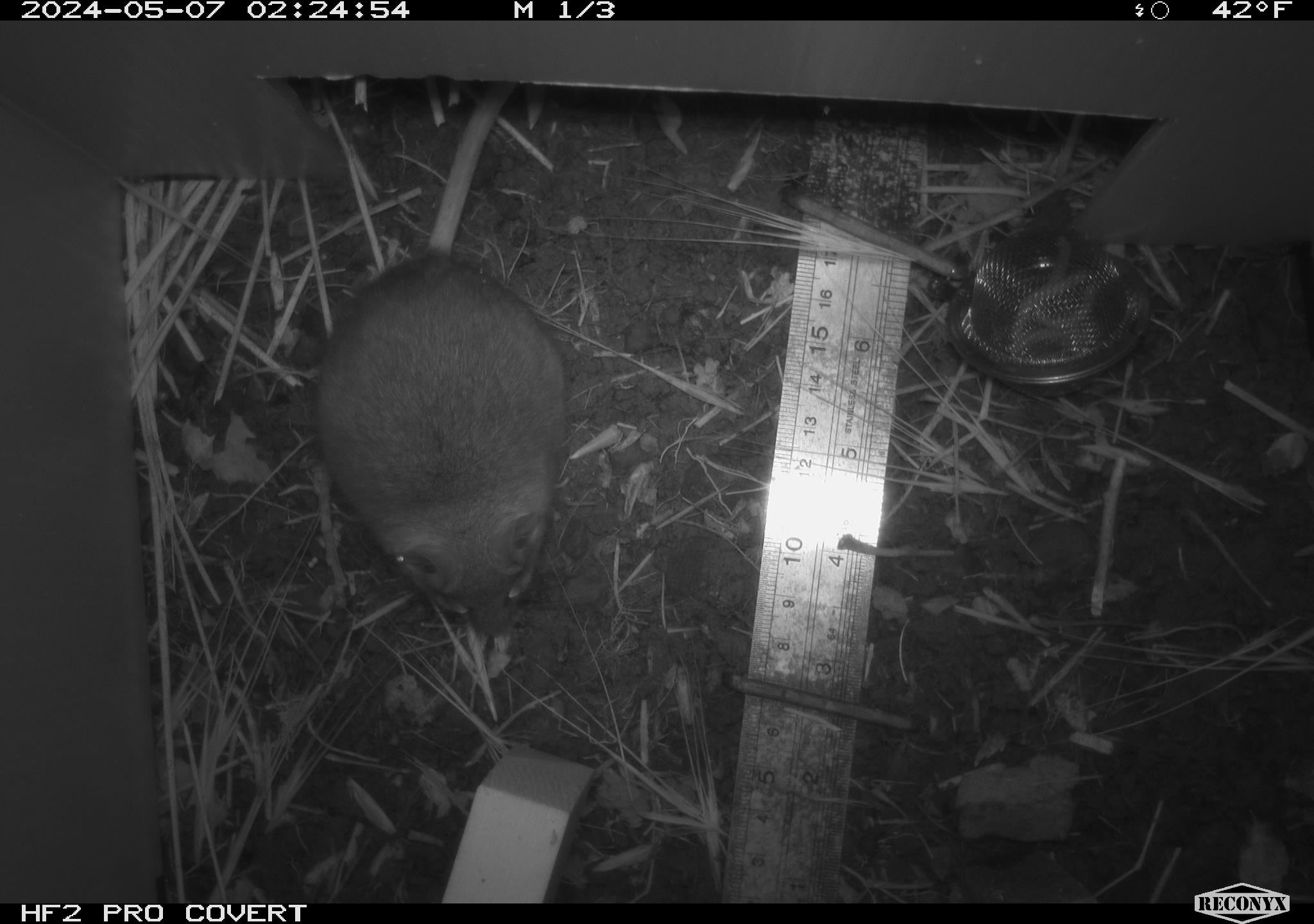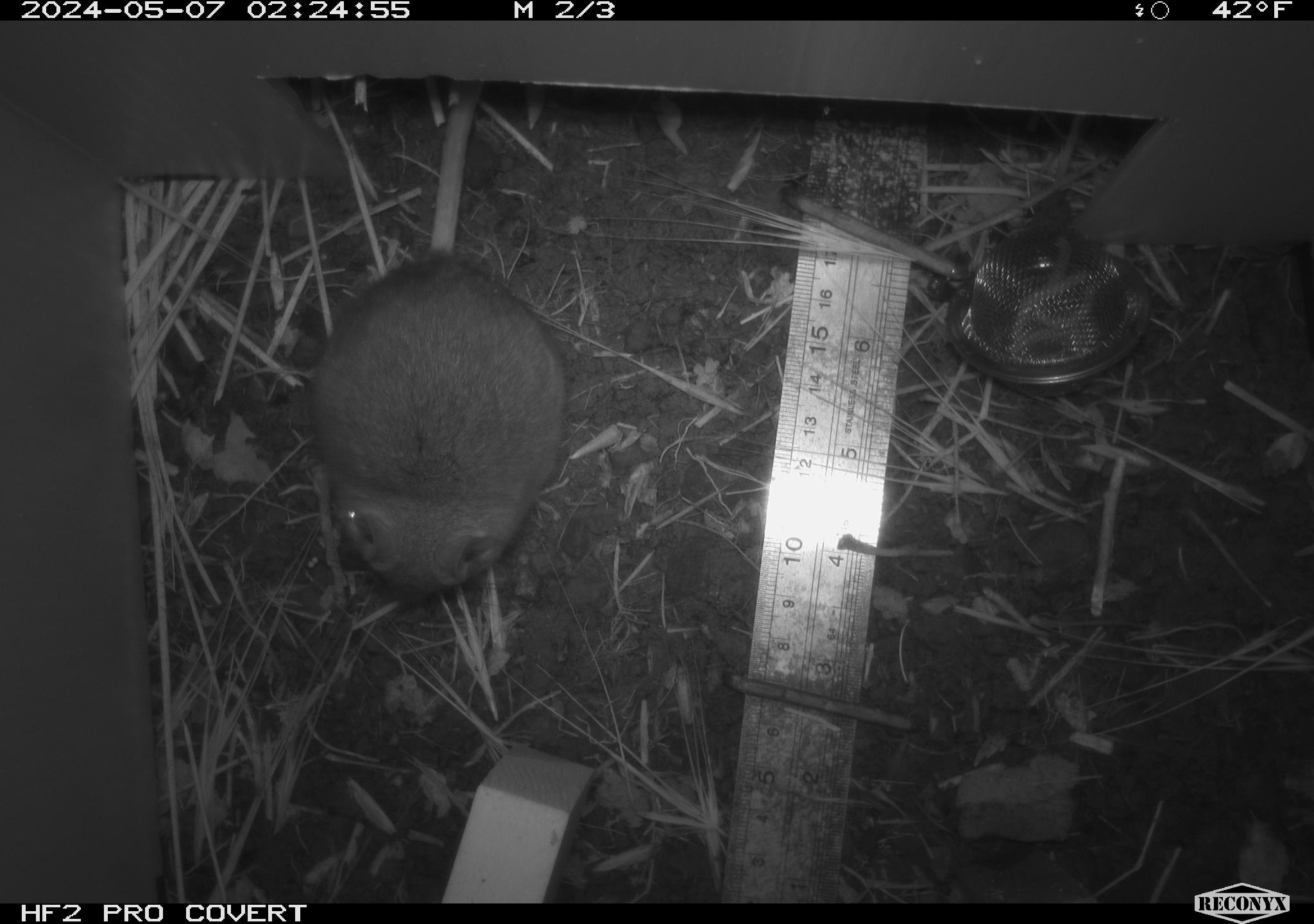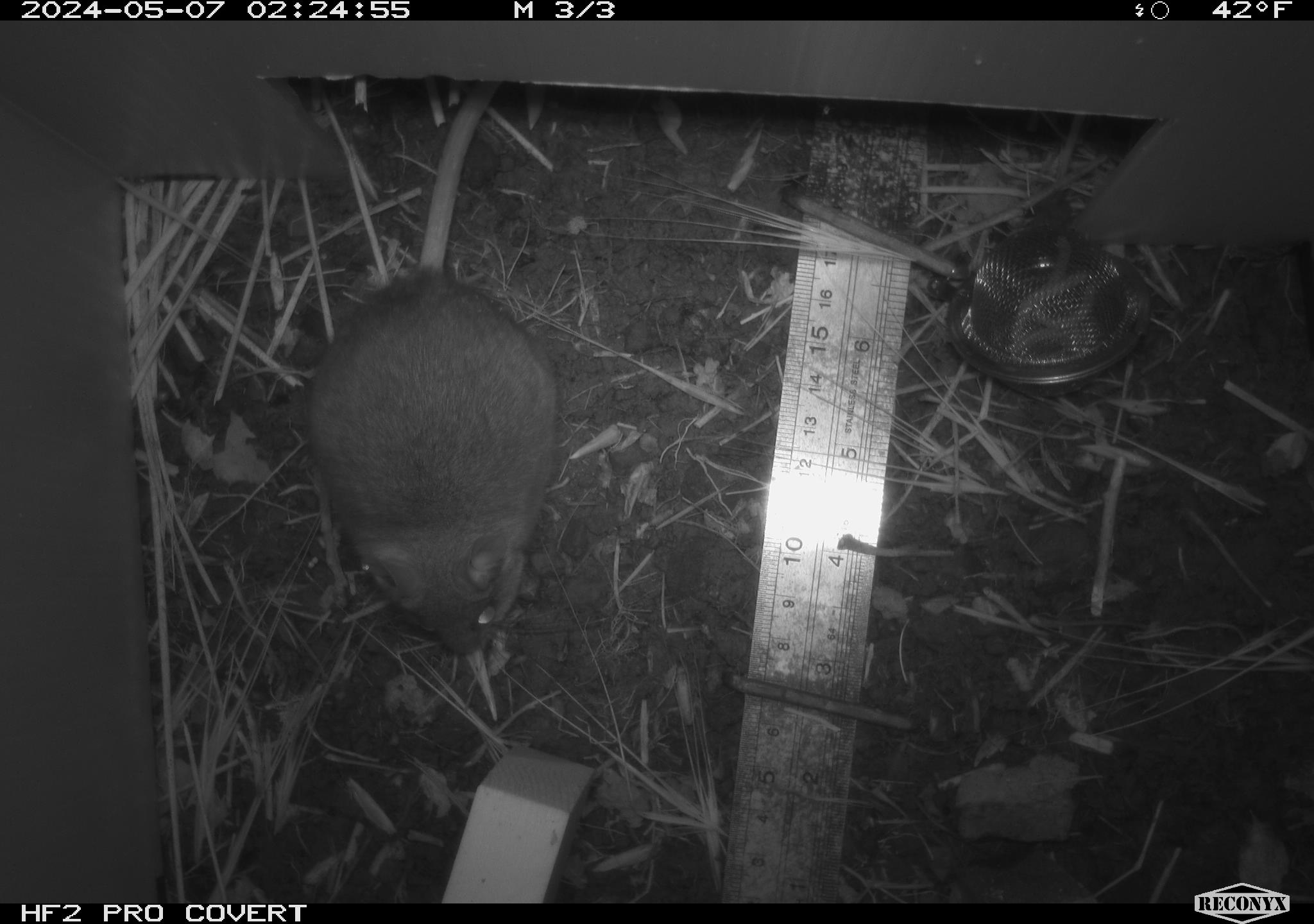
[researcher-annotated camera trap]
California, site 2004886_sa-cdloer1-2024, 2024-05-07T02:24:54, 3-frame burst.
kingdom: Animalia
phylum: Chordata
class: Mammalia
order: Rodentia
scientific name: Rodentia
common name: mouse species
Mouse species (Rodentia).